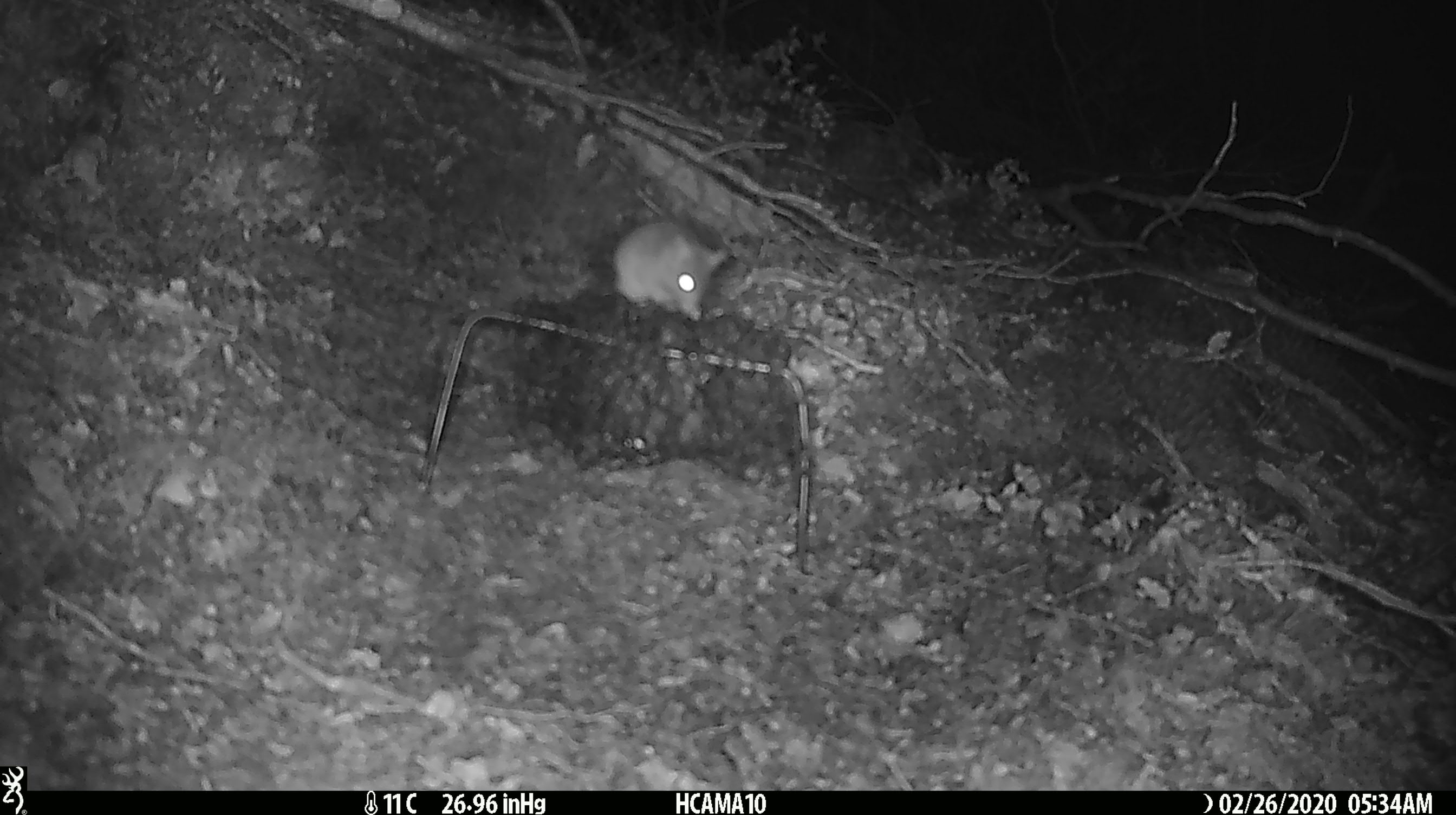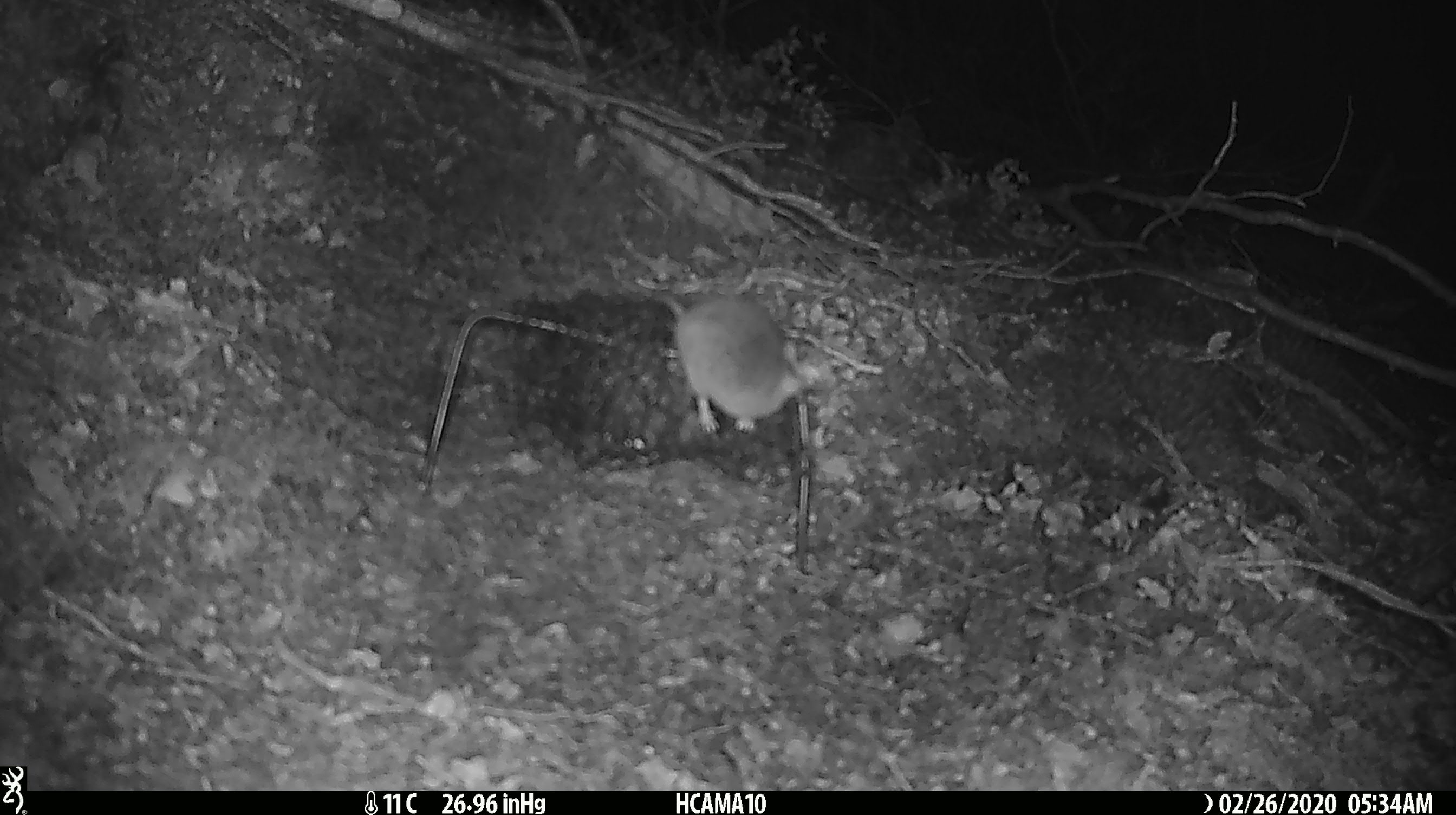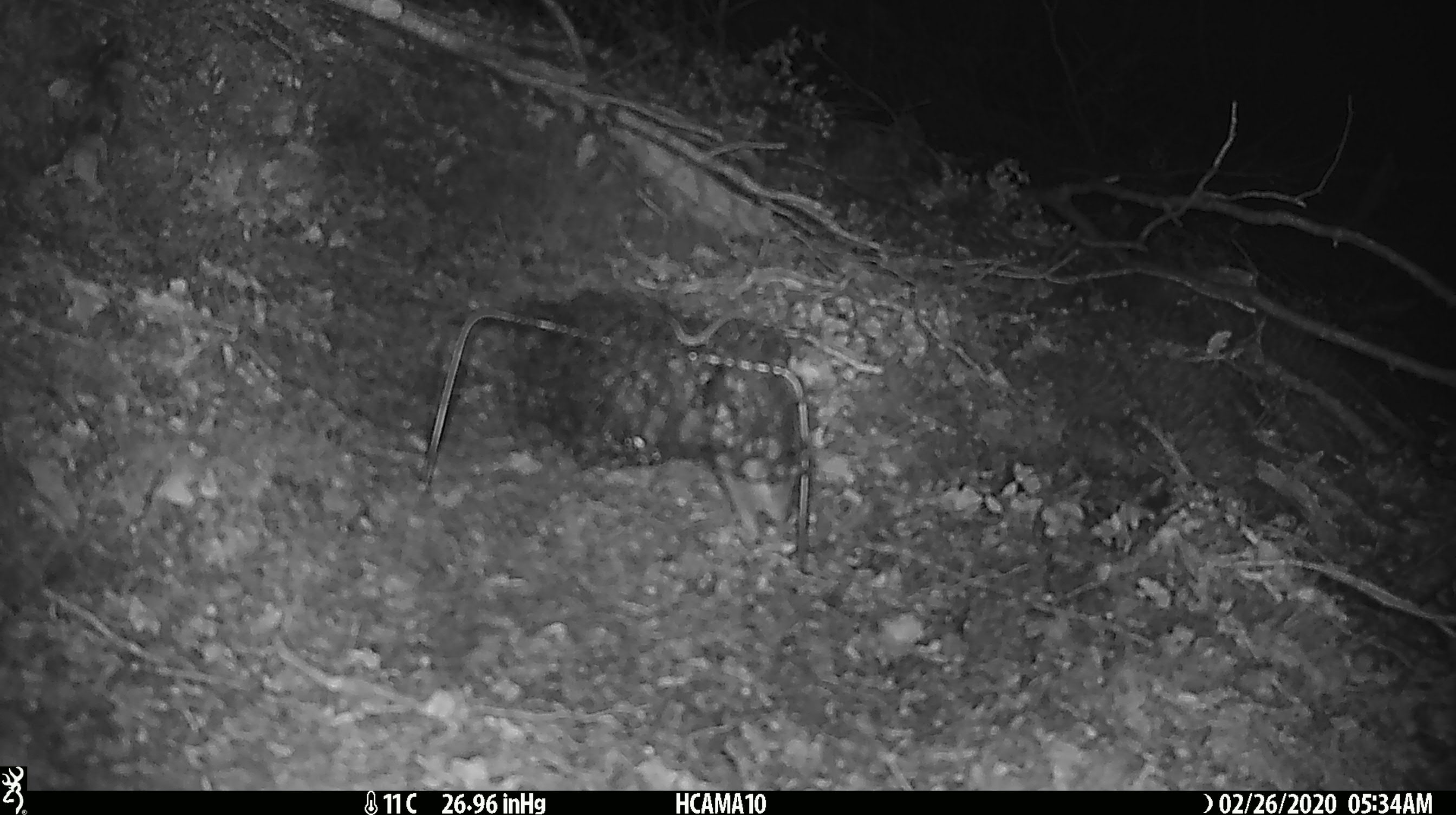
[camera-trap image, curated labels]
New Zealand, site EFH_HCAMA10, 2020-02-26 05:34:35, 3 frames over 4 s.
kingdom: Animalia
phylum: Chordata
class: Mammalia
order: Rodentia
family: Muridae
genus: Mus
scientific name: Mus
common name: mouse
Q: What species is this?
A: Mouse (Mus).